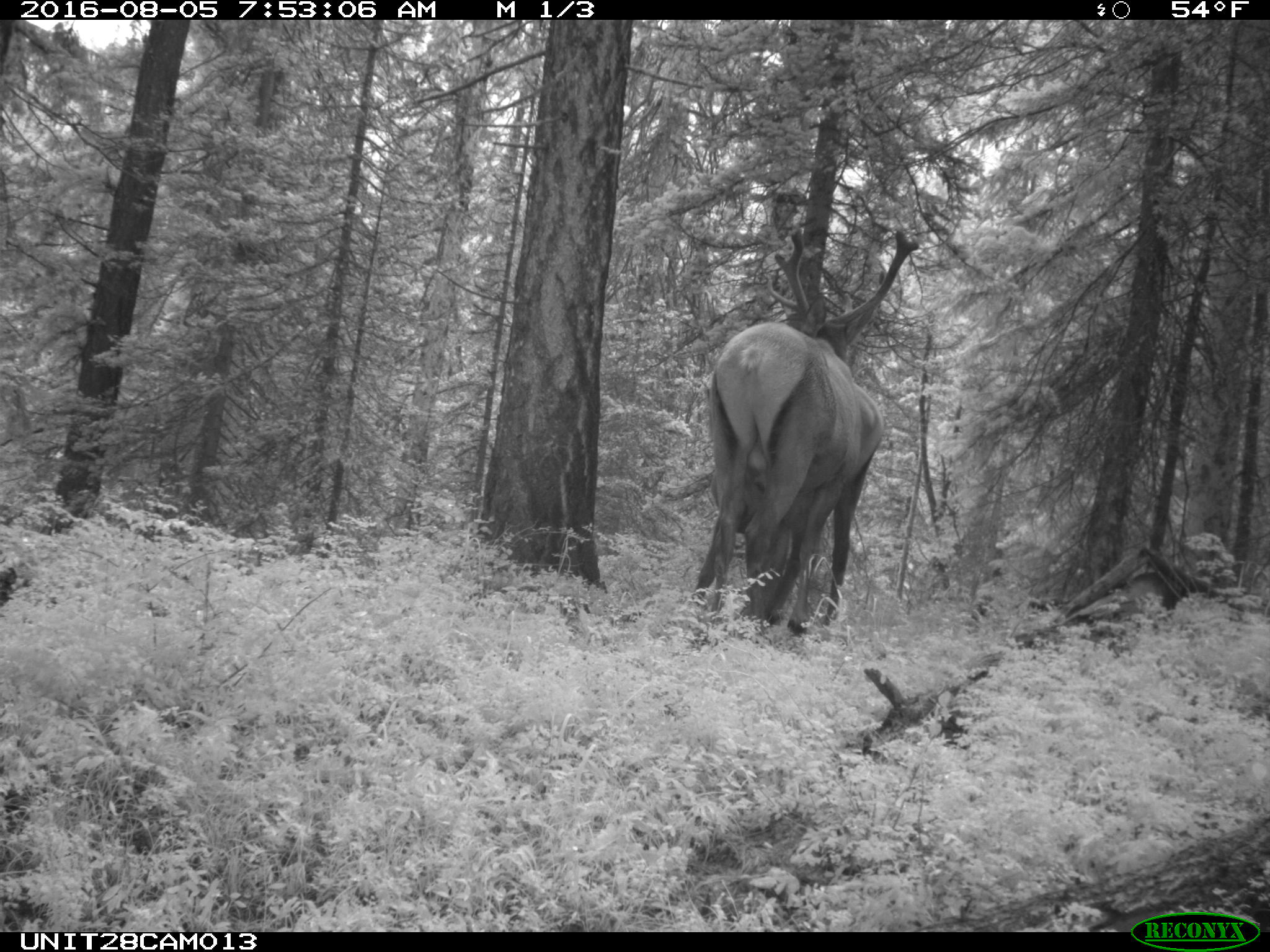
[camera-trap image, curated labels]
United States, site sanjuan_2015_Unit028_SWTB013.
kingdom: Animalia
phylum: Chordata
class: Mammalia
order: Artiodactyla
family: Cervidae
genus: Cervus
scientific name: Cervus elaphus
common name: red deer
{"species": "Cervus elaphus (red deer)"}